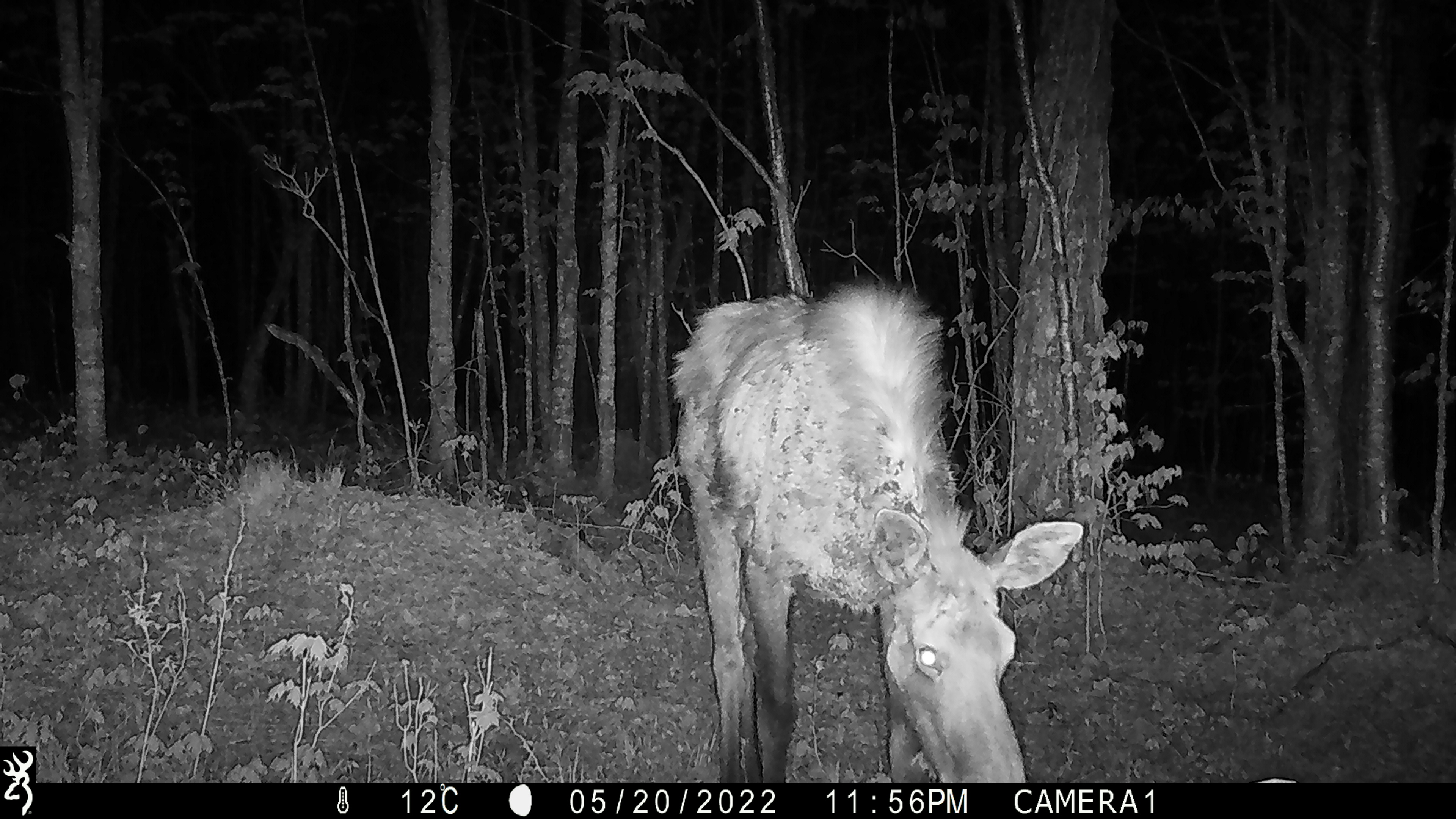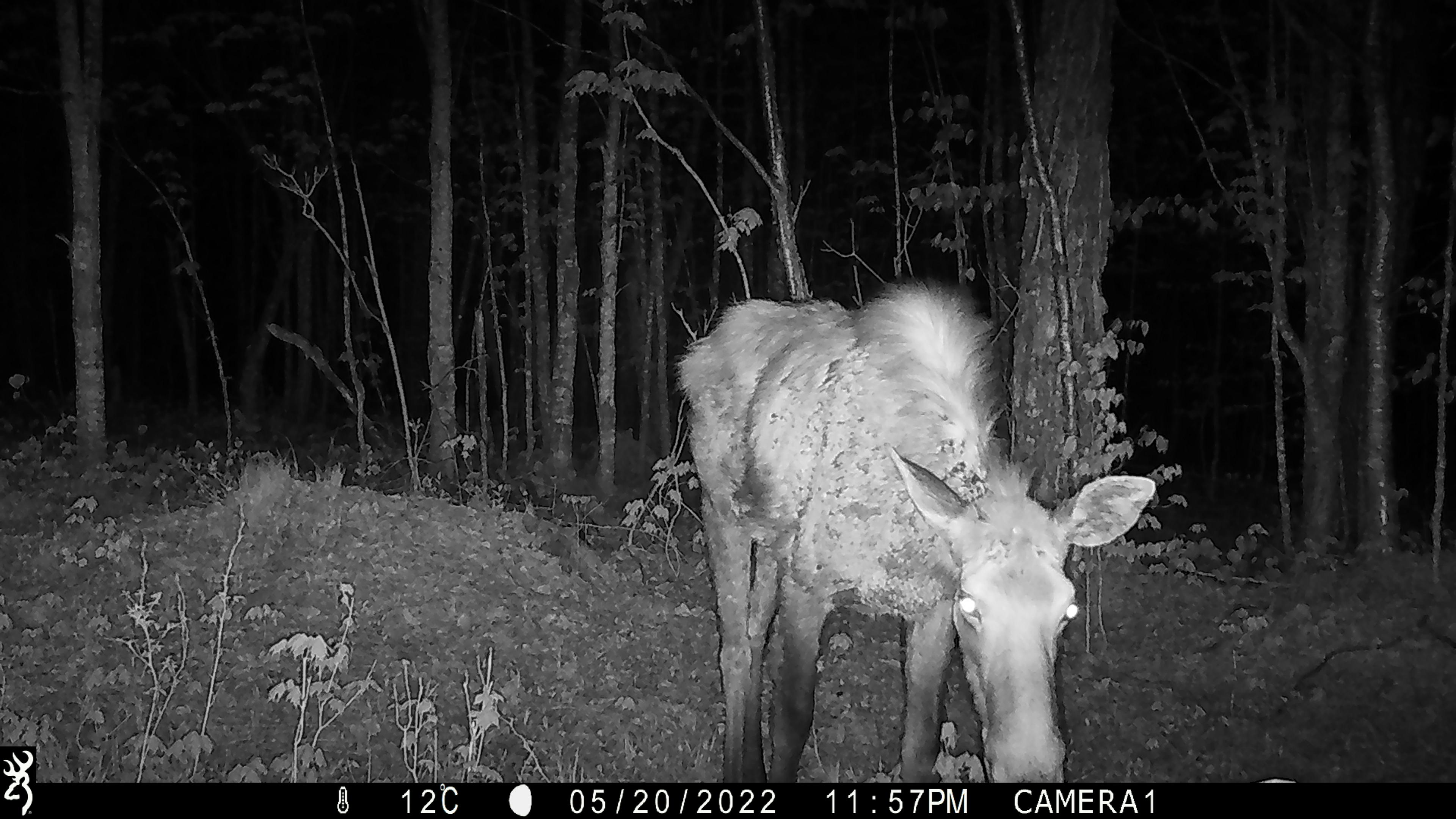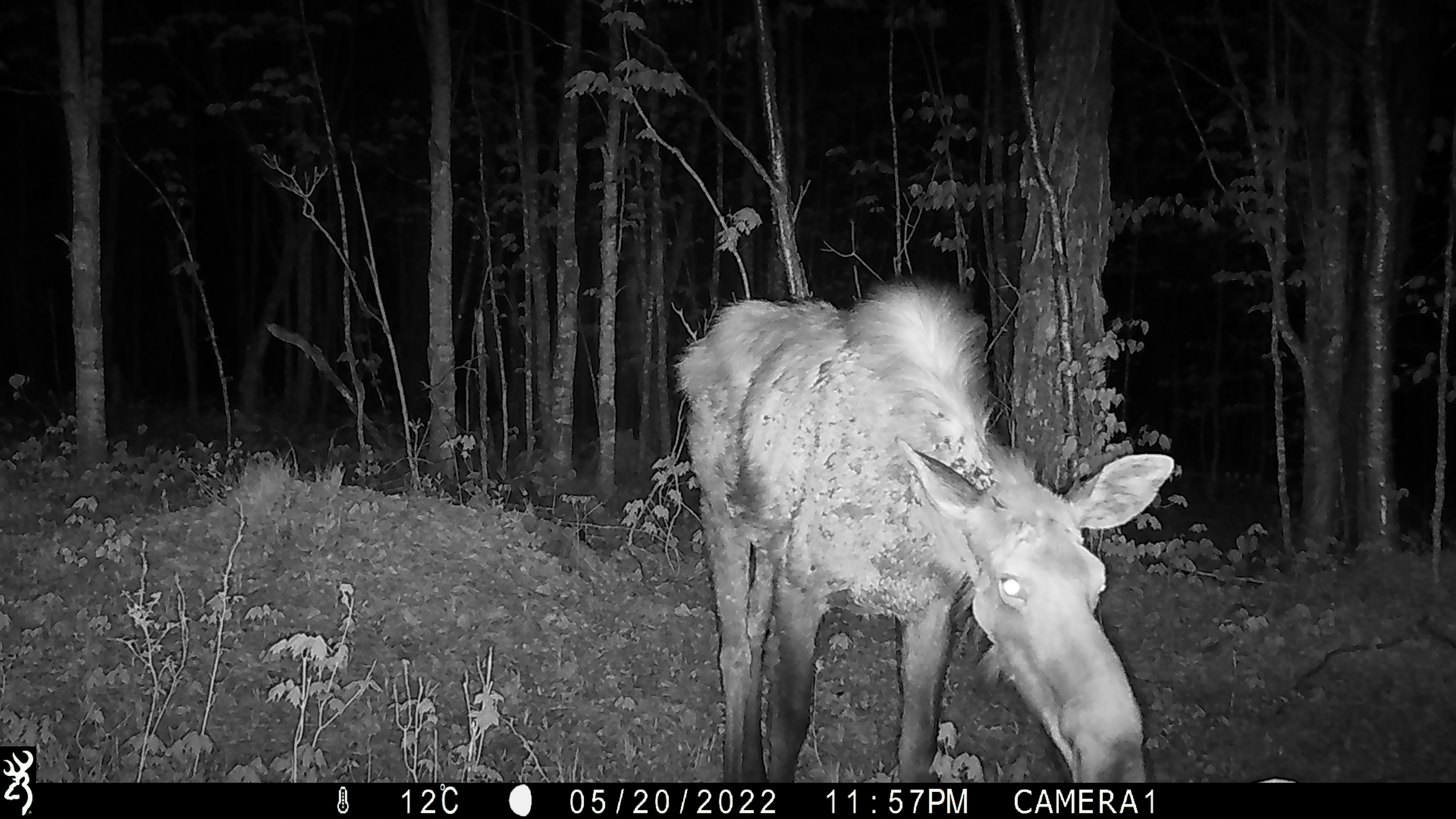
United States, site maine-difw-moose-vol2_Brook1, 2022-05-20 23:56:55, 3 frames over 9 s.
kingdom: Animalia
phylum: Chordata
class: Mammalia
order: Artiodactyla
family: Cervidae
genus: Alces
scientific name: Alces alces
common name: moose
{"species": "moose (Alces alces)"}